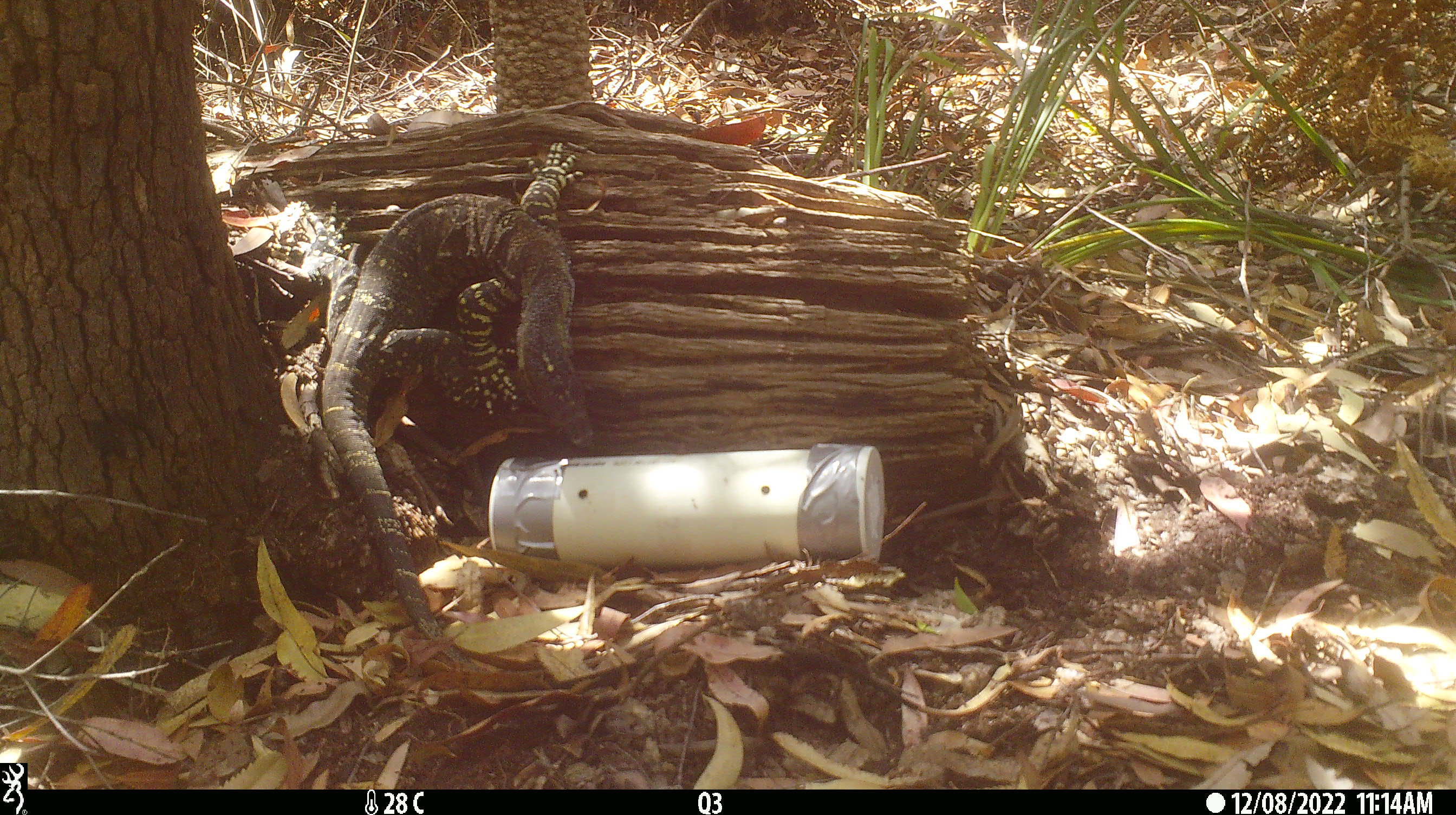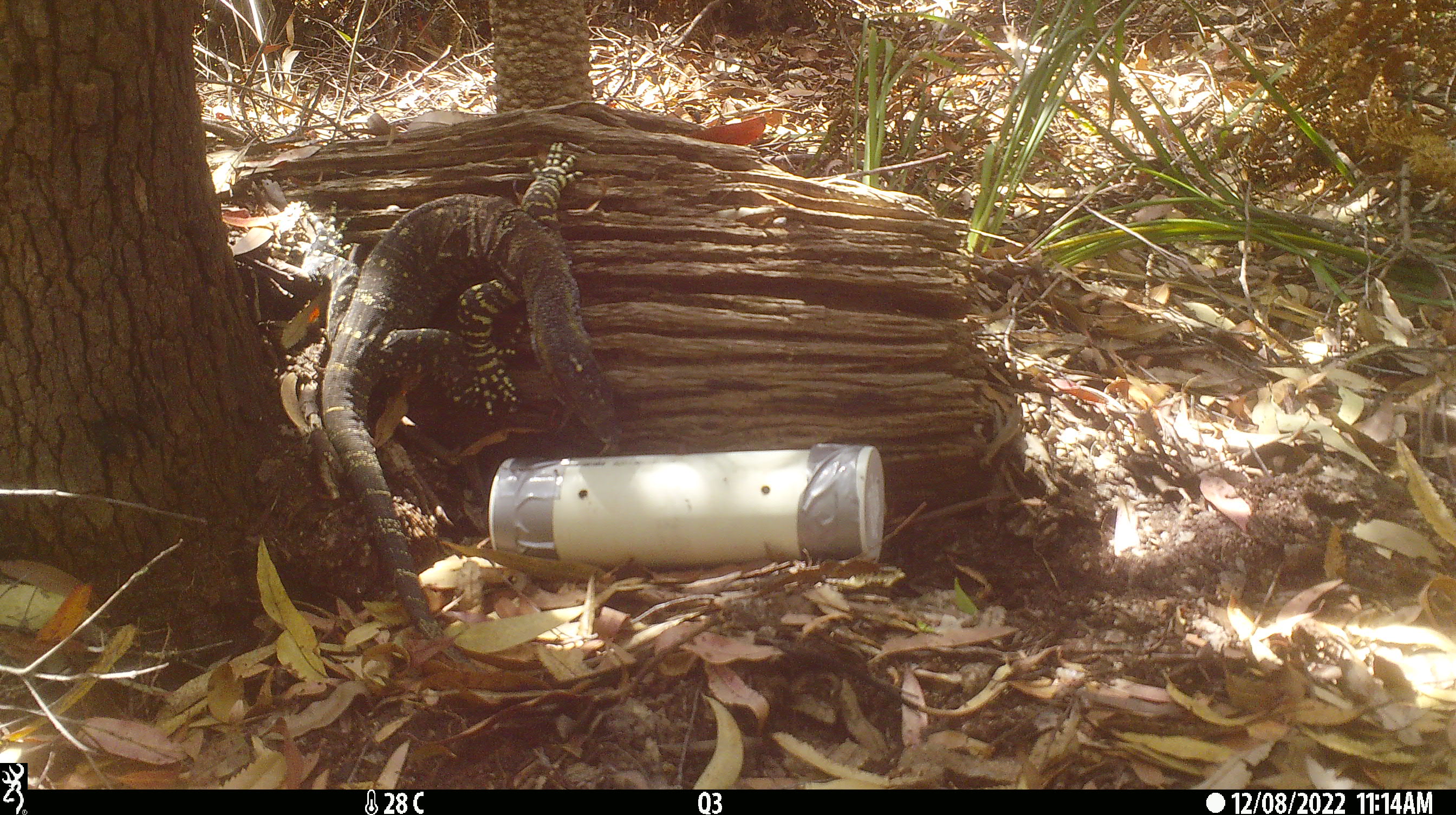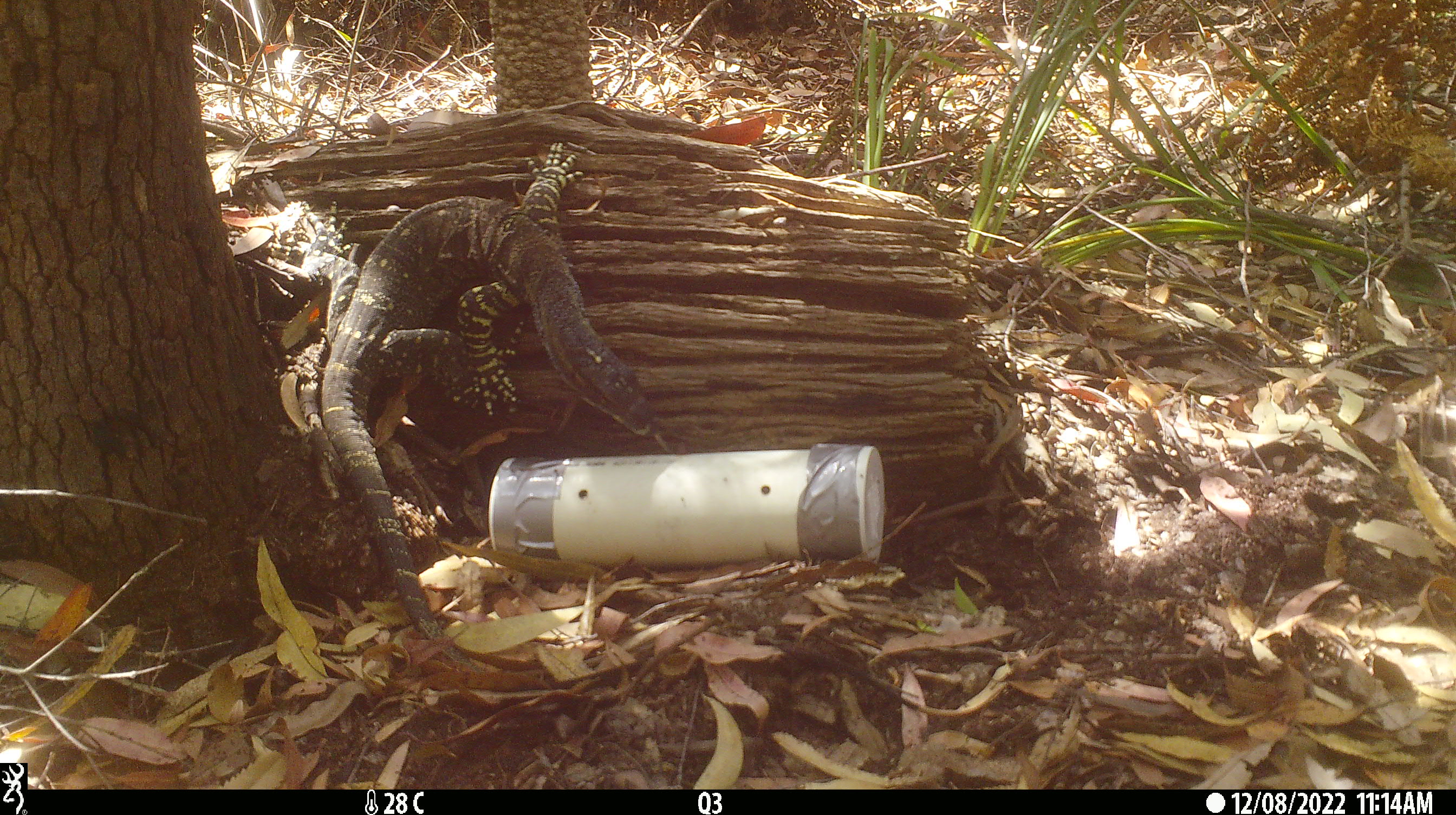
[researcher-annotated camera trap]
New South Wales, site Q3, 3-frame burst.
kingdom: Animalia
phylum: Chordata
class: Reptilia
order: Squamata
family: Varanidae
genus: Varanus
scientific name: Varanus varius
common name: lace monitor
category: goanna